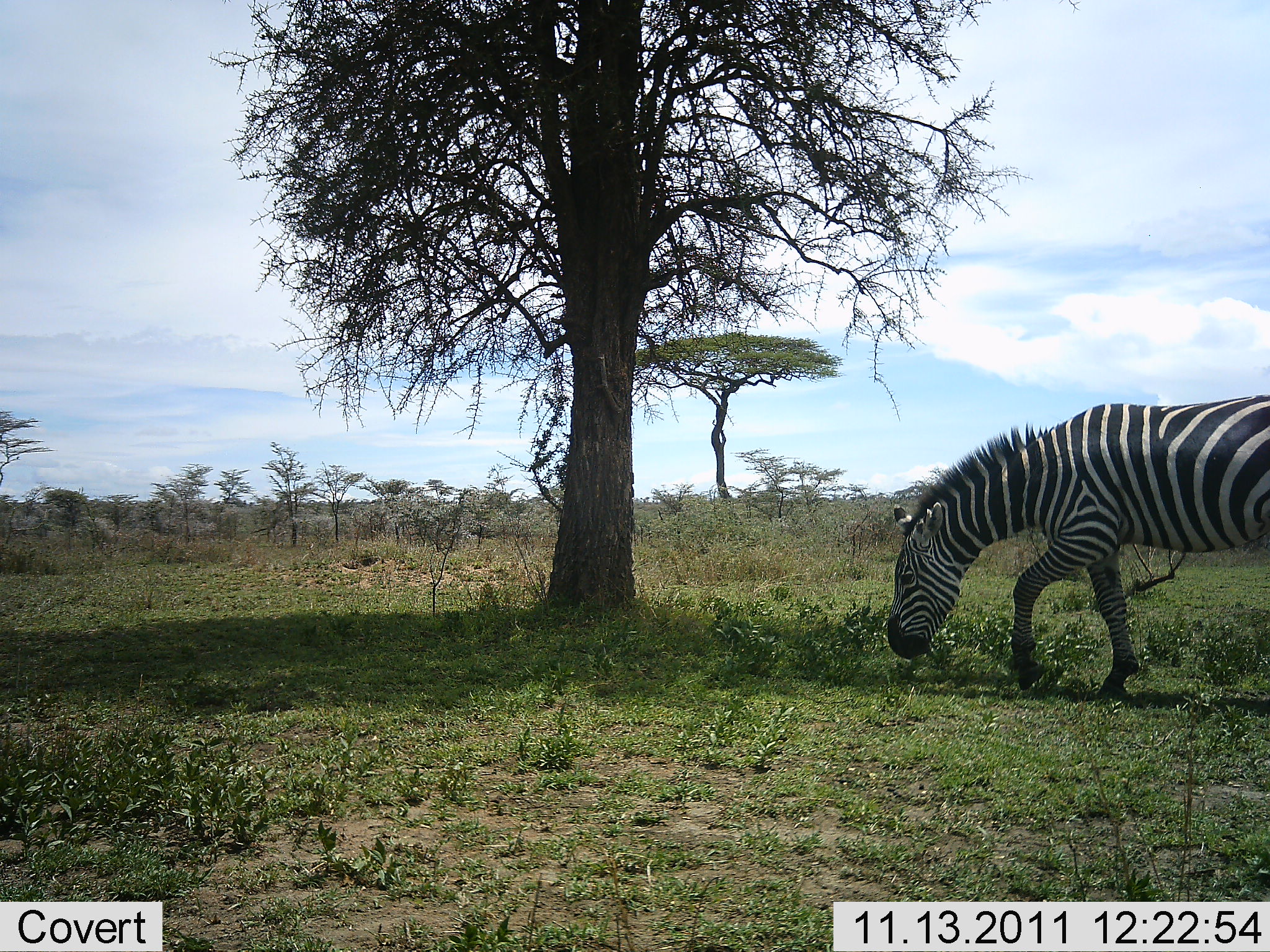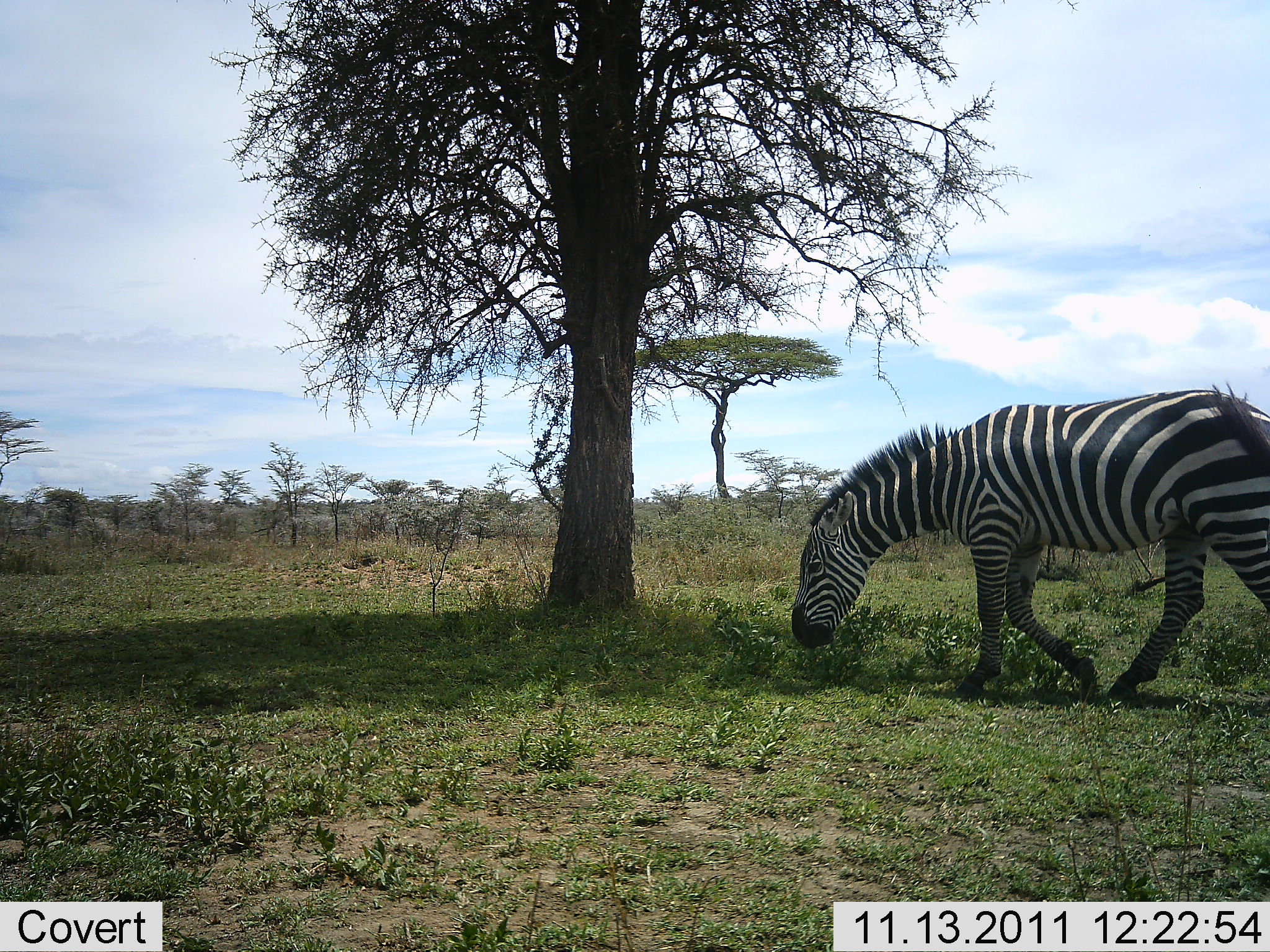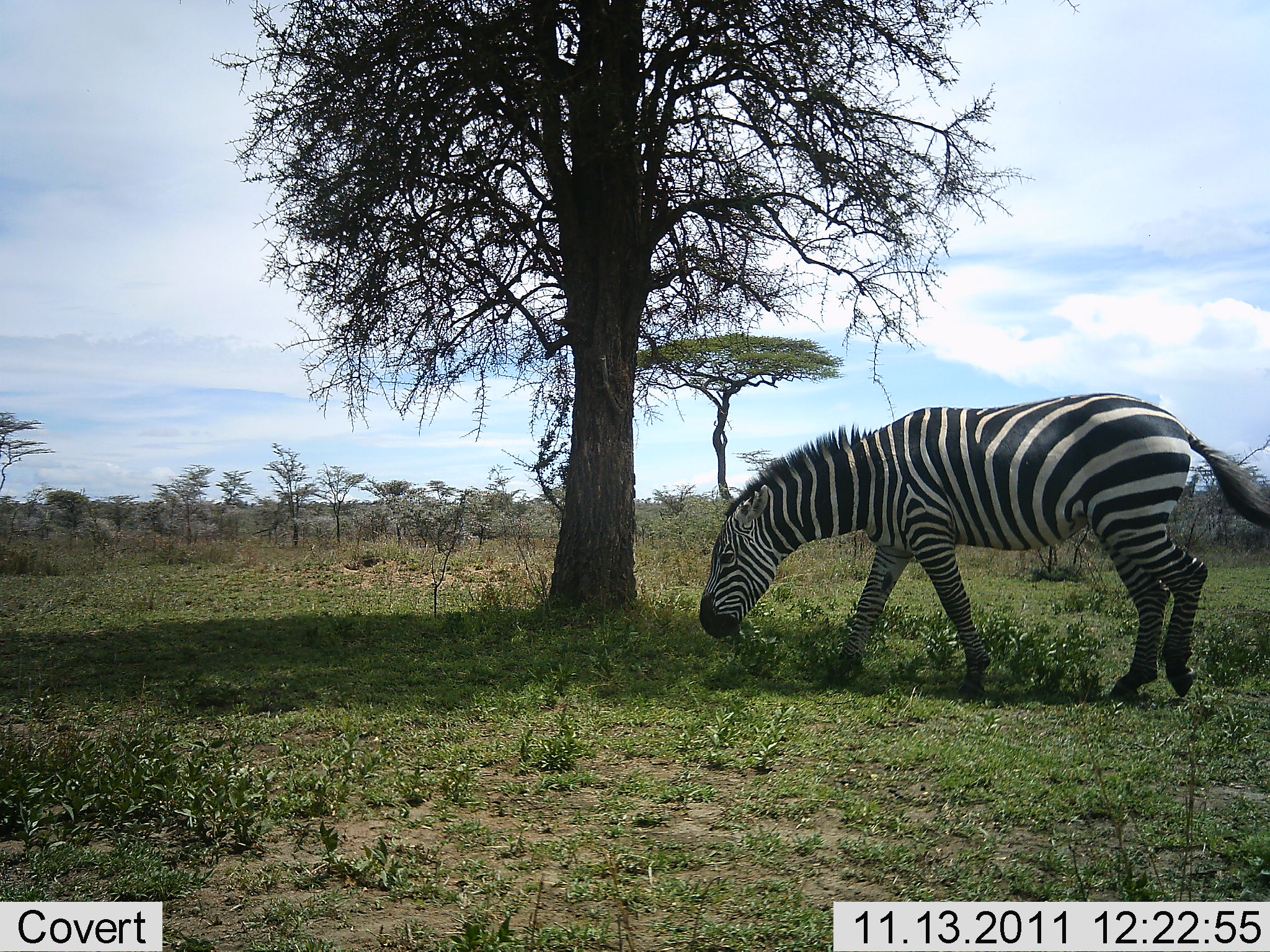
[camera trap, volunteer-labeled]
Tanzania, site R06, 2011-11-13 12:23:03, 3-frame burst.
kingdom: Animalia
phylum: Chordata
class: Mammalia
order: Perissodactyla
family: Equidae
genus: Equus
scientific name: Equus quagga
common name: plains zebra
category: zebra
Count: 1.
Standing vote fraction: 0%.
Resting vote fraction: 0%.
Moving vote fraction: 67%.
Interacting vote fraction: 0%.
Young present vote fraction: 0%.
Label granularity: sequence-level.